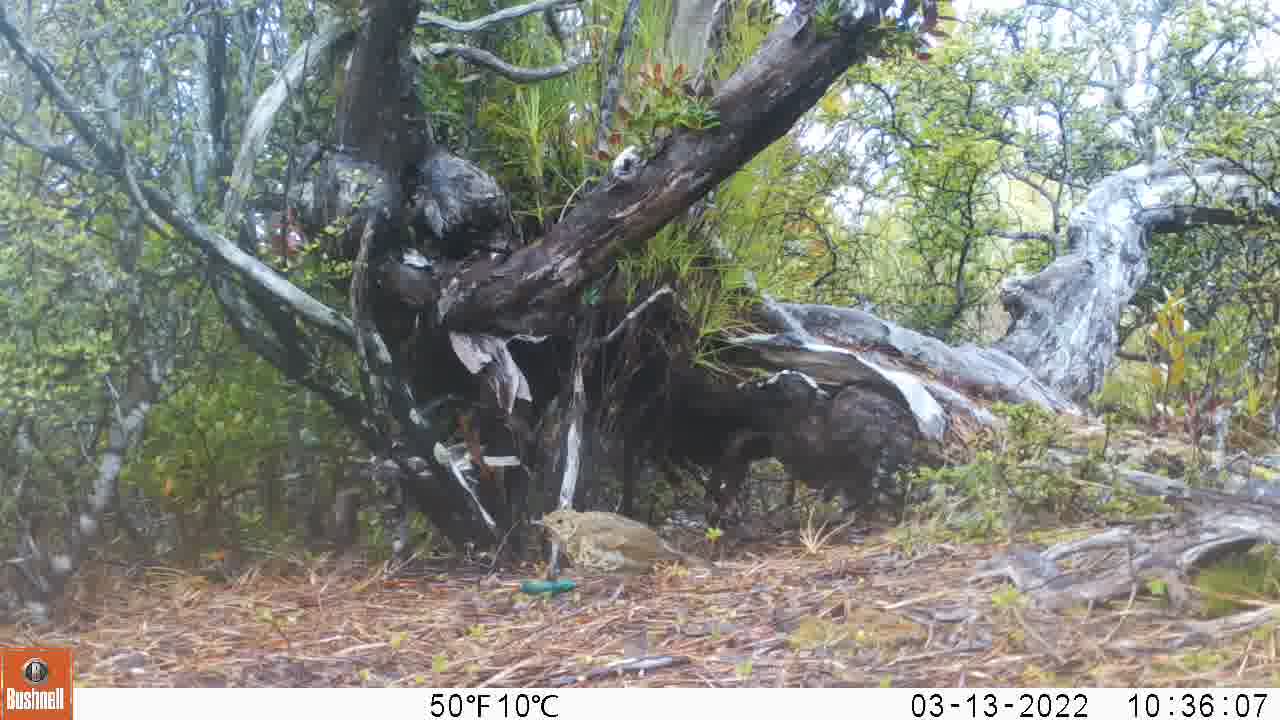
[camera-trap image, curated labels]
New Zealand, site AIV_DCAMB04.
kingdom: Animalia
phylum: Chordata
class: Aves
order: Passeriformes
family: Turdidae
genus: Turdus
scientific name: Turdus philomelos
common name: song thrush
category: thrush